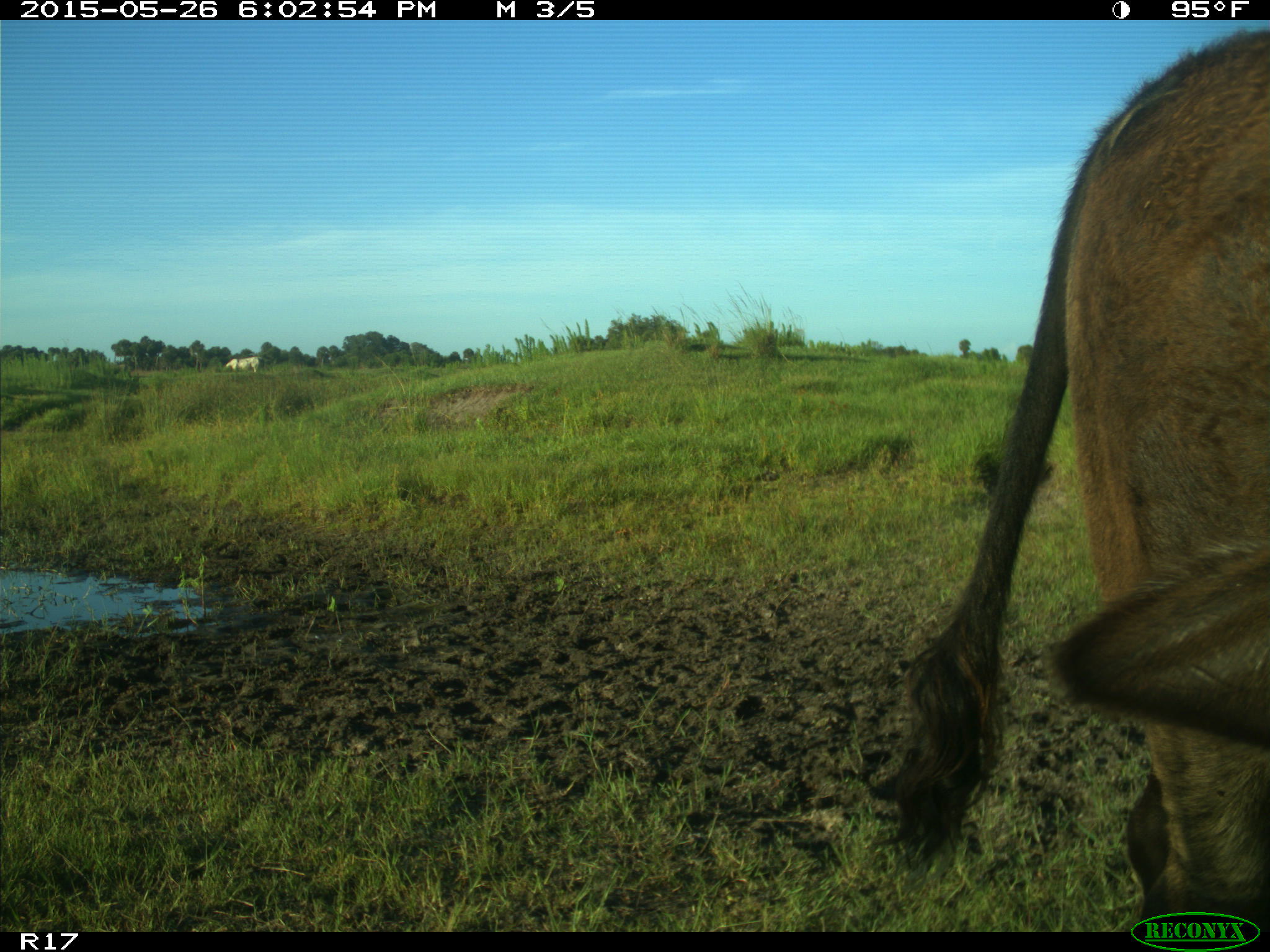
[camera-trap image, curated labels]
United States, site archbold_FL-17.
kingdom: Animalia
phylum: Chordata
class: Mammalia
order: Artiodactyla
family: Bovidae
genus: Bos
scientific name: Bos taurus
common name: domestic cow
Bos taurus (domestic cow).